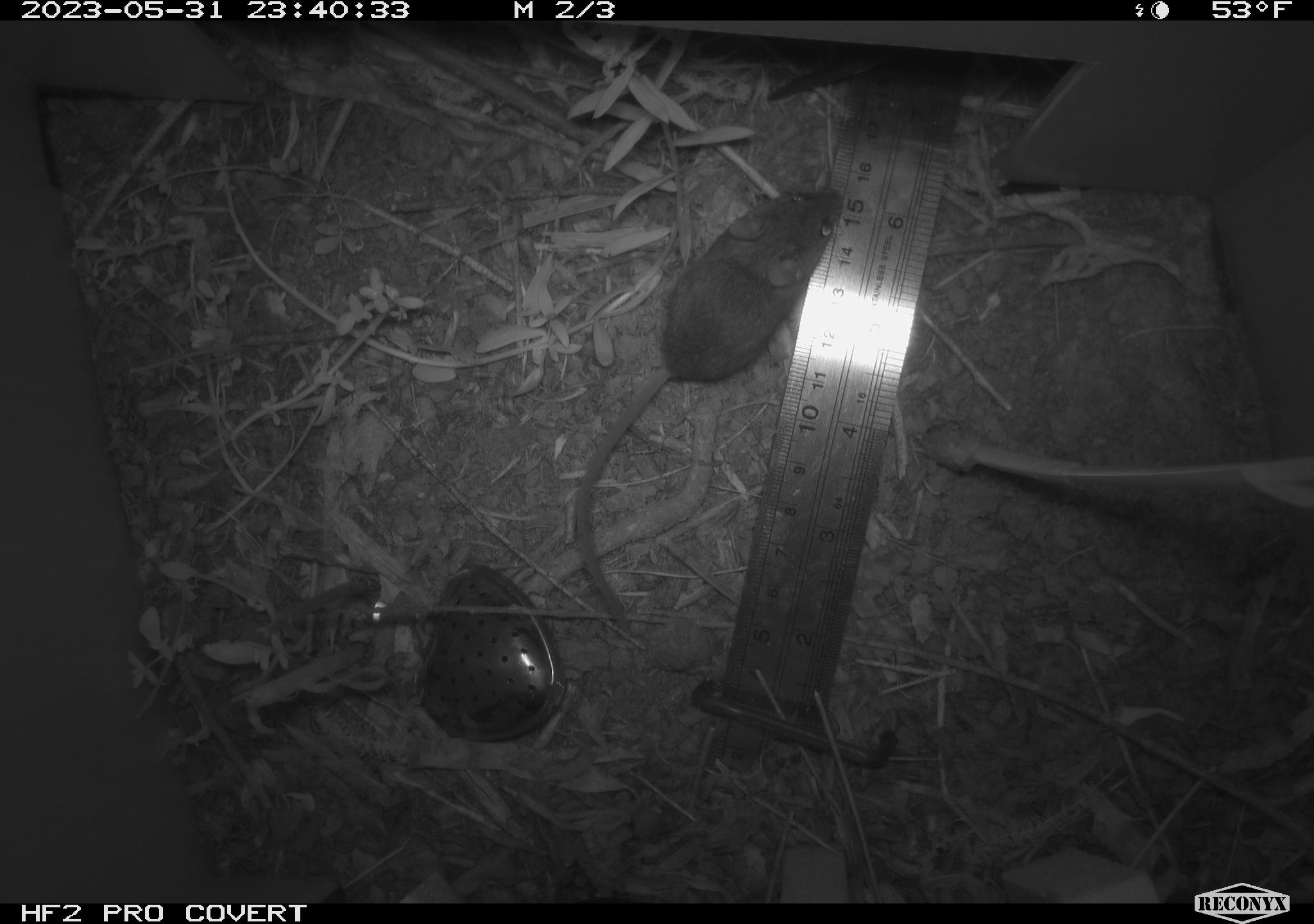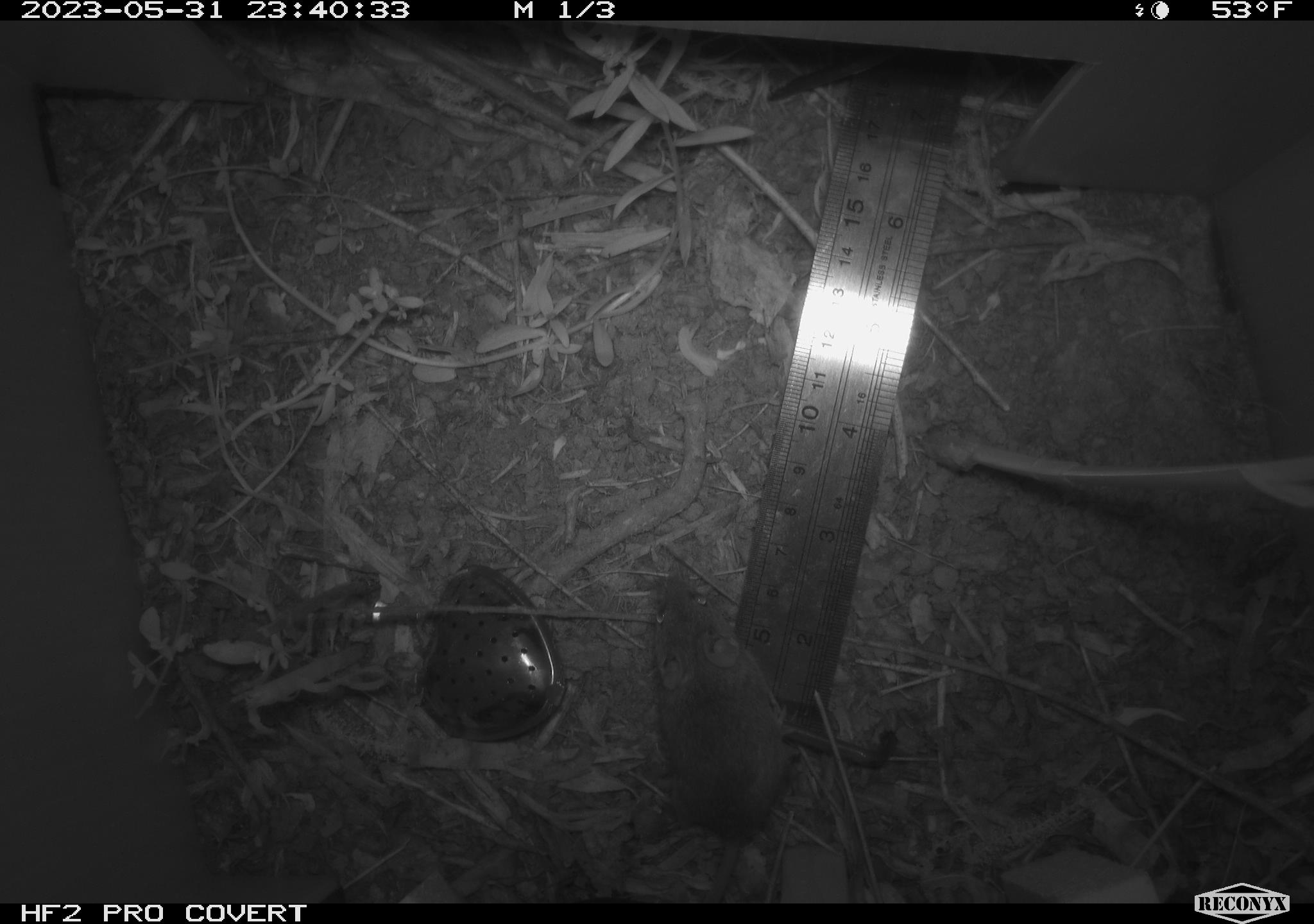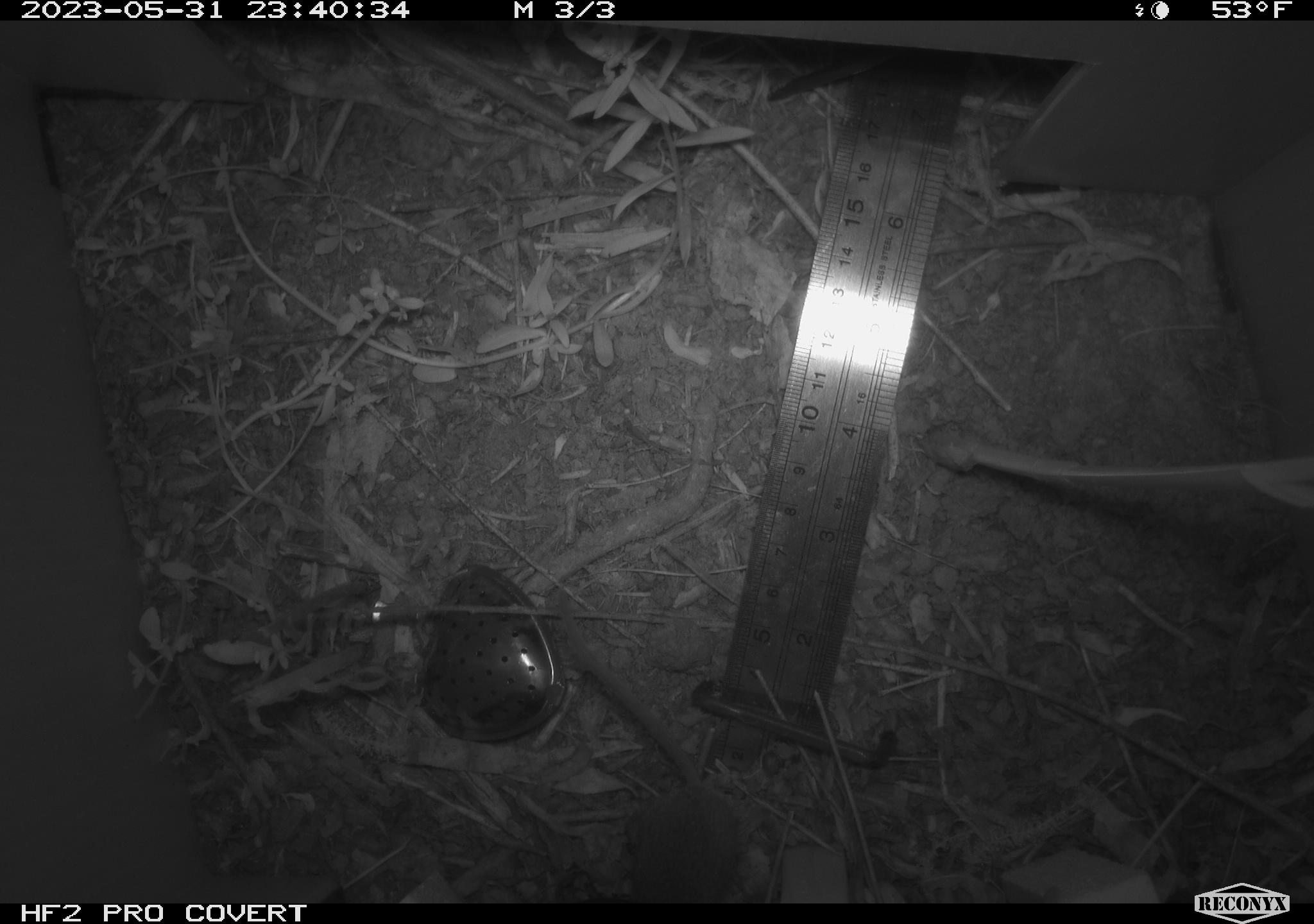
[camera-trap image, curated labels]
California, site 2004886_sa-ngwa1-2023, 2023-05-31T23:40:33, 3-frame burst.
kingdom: Animalia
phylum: Chordata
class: Mammalia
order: Rodentia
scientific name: Rodentia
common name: mouse species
Mouse species (Rodentia).